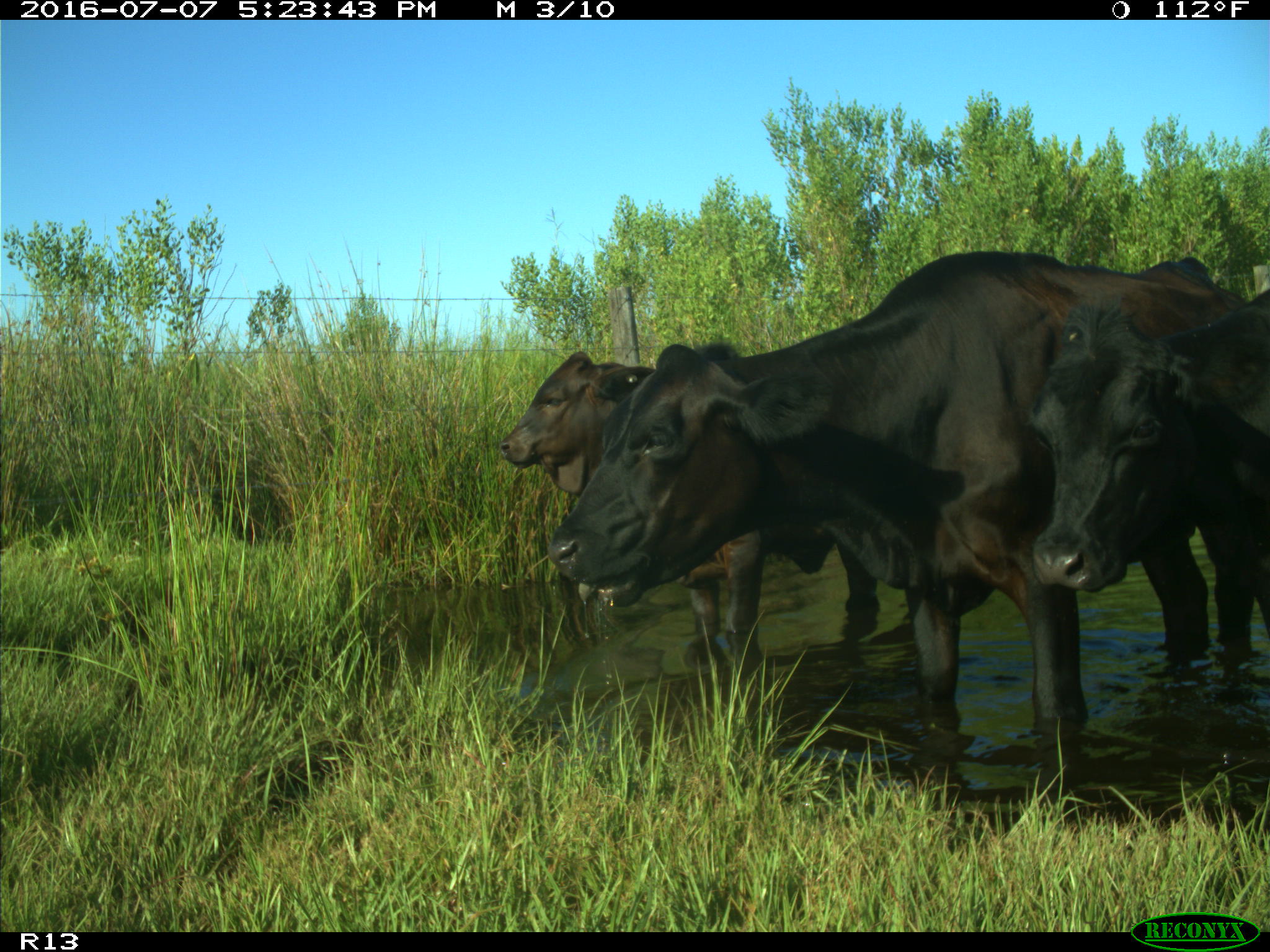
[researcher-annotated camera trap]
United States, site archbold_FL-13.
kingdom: Animalia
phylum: Chordata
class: Mammalia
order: Artiodactyla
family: Bovidae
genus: Bos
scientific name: Bos taurus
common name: domestic cow